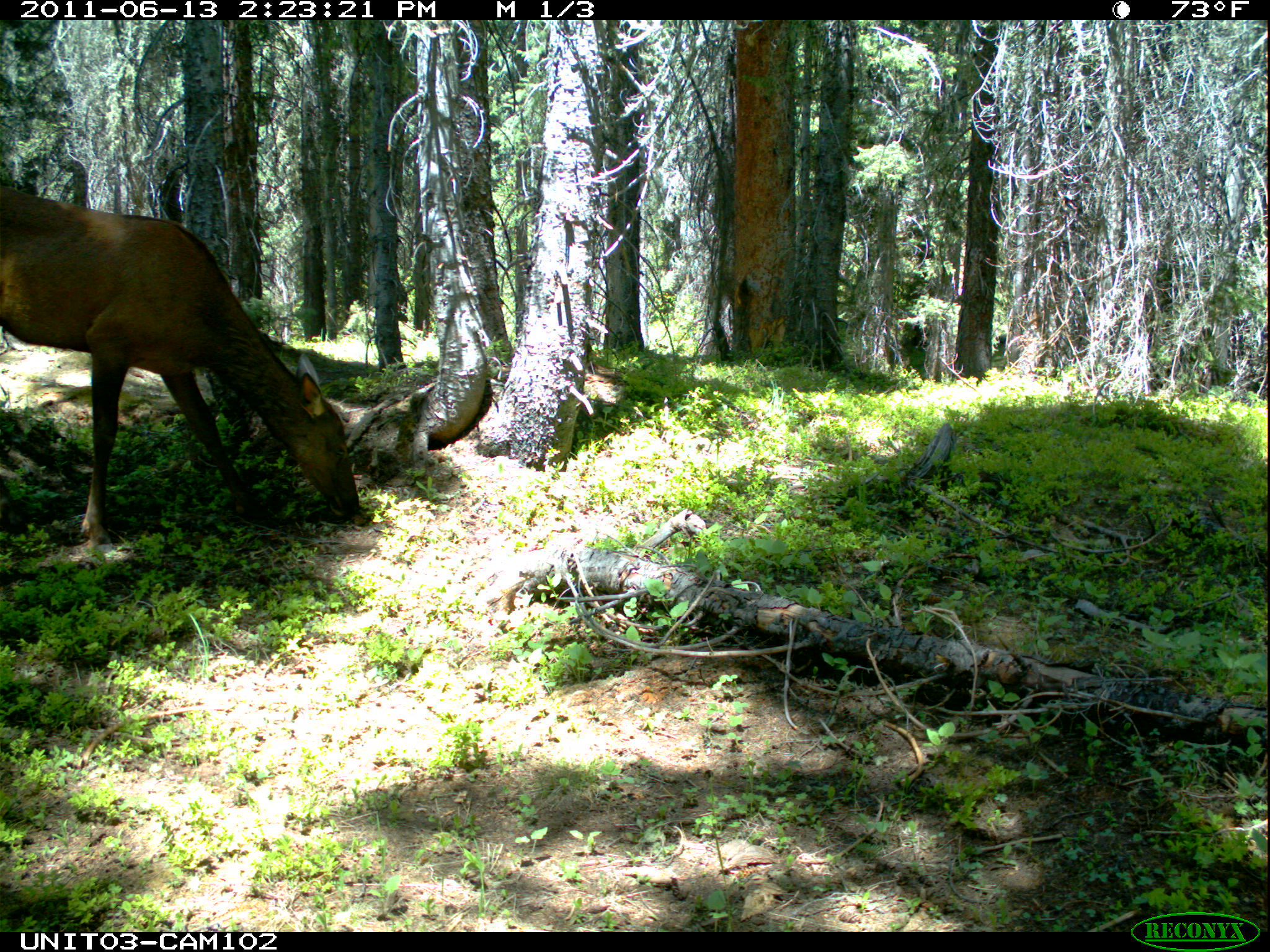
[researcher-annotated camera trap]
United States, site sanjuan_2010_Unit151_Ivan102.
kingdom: Animalia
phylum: Chordata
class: Mammalia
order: Artiodactyla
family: Cervidae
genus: Cervus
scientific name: Cervus elaphus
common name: red deer